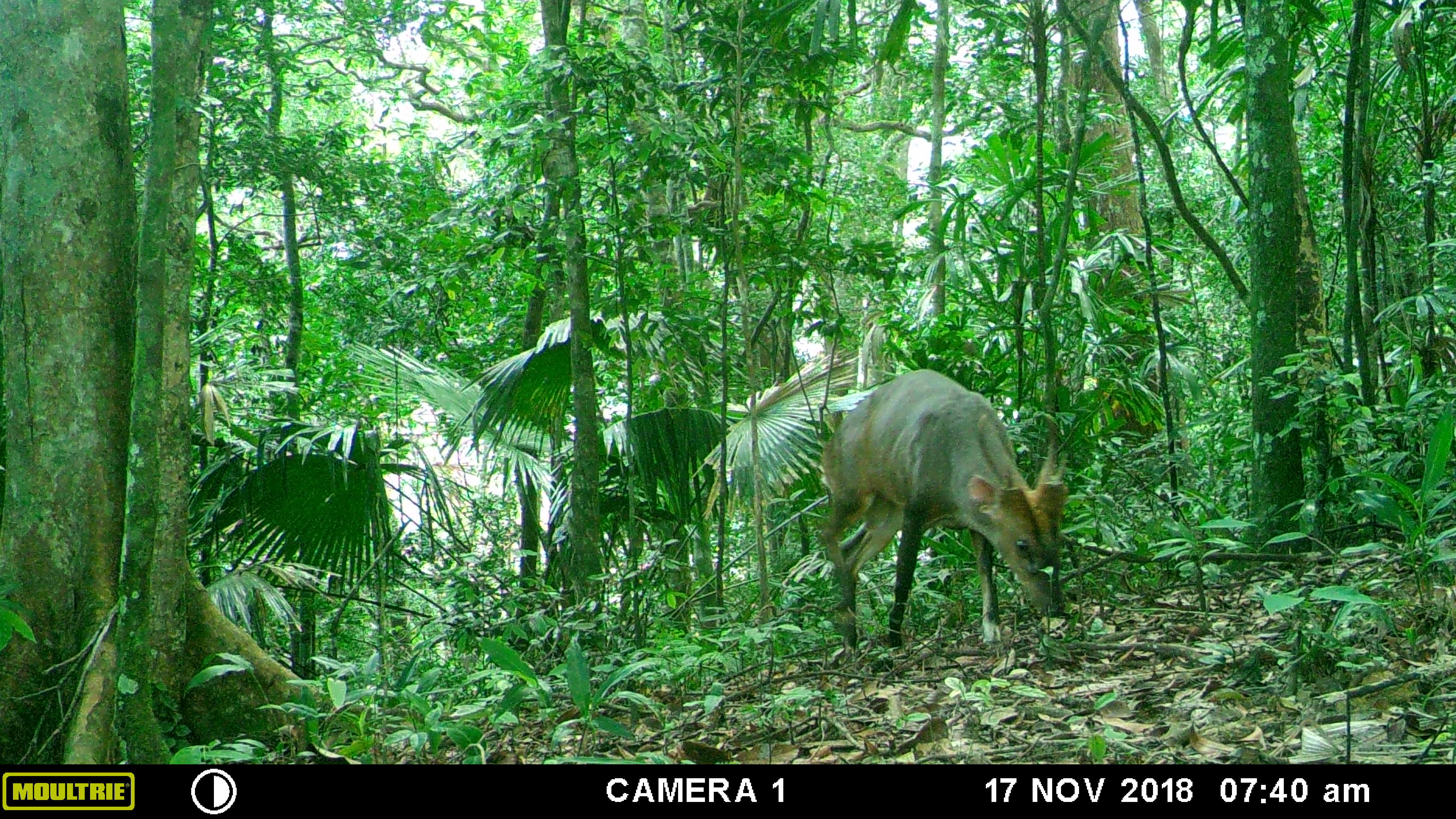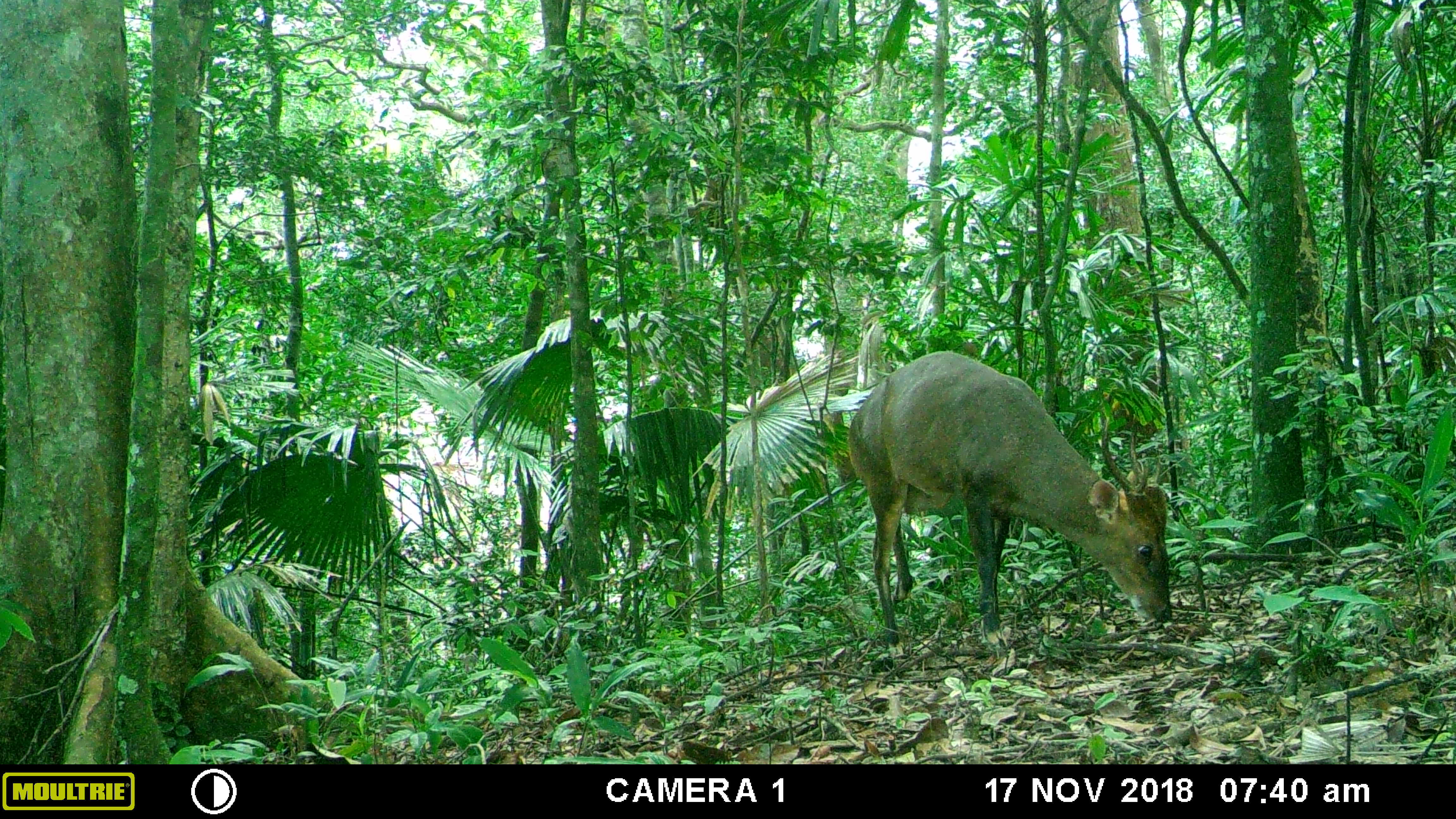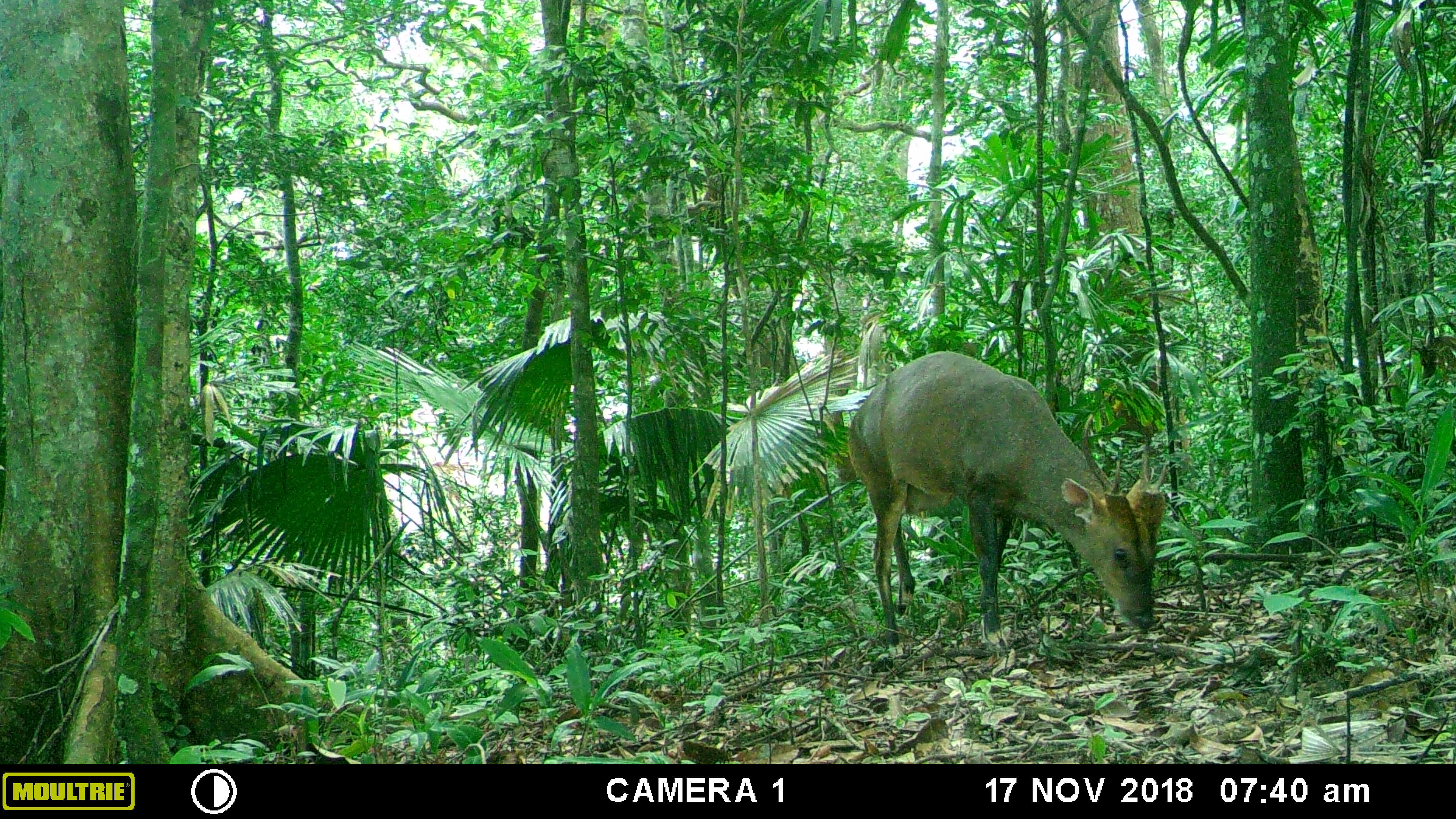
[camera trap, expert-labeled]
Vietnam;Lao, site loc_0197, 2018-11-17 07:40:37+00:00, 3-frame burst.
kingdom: Animalia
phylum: Chordata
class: Mammalia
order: Artiodactyla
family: Cervidae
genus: Muntiacus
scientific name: Muntiacus vuquangensis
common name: large-antlered muntjac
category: large antlered muntjac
Large antlered muntjac (large-antlered muntjac) (Muntiacus vuquangensis). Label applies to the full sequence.